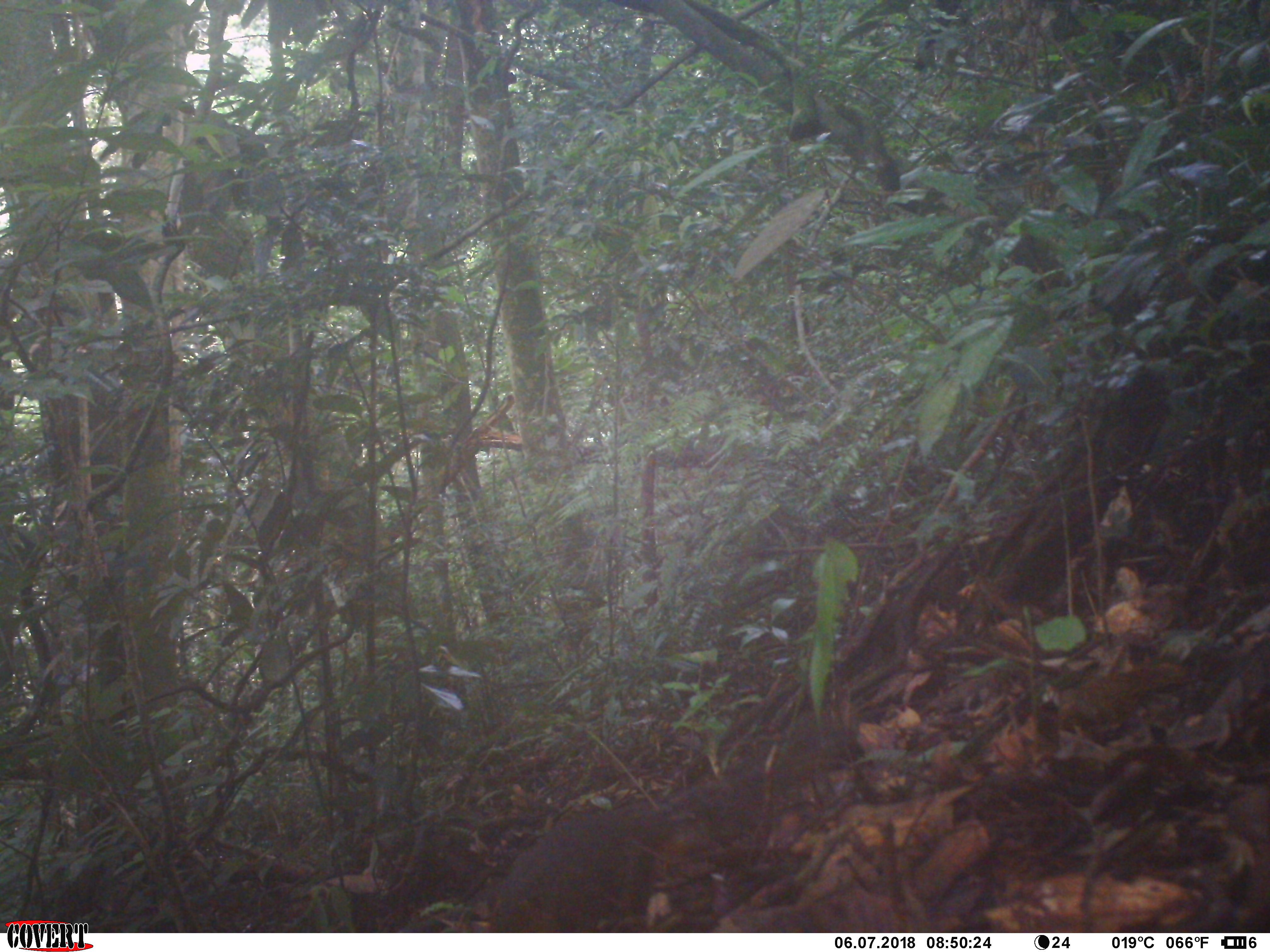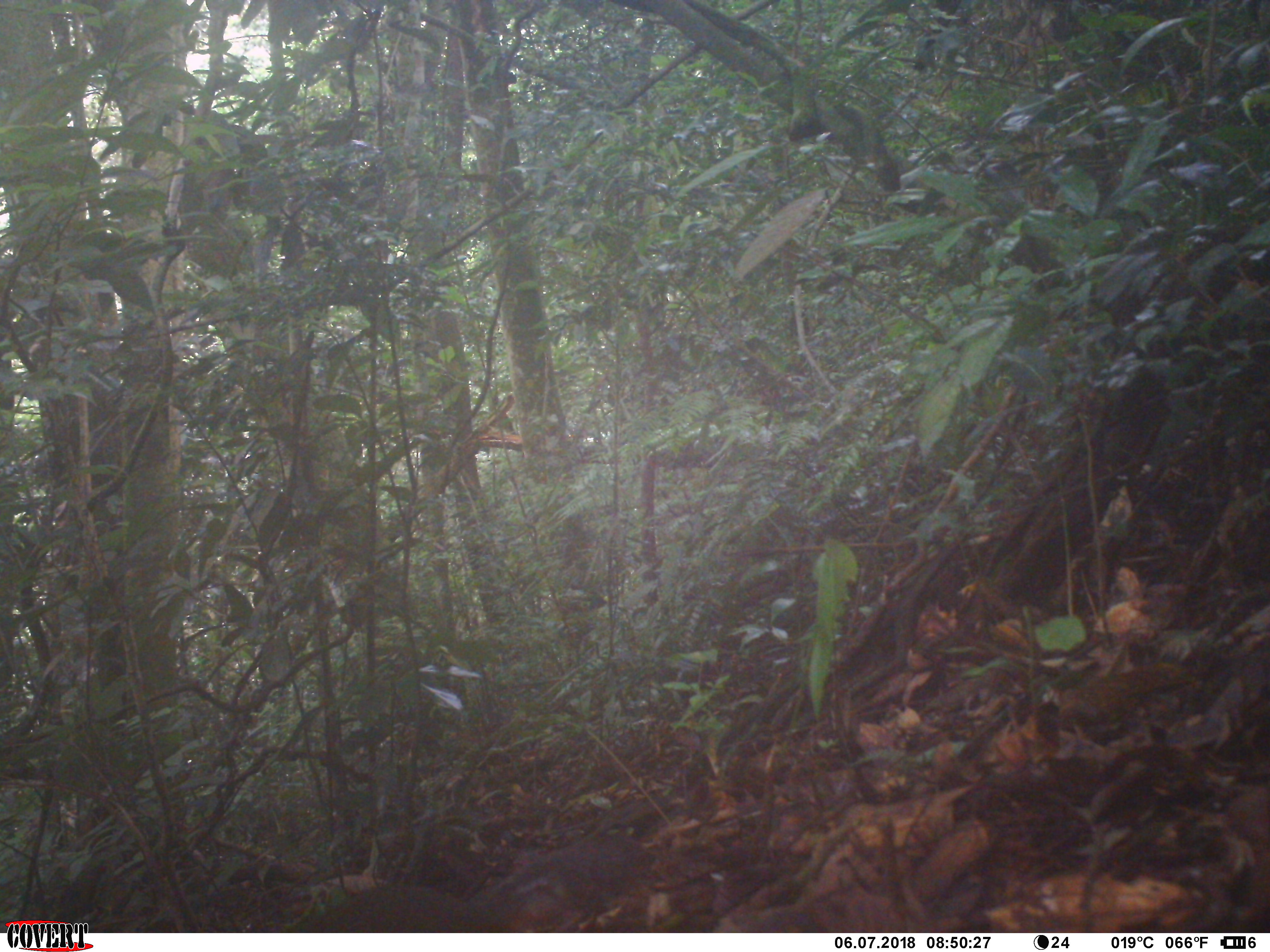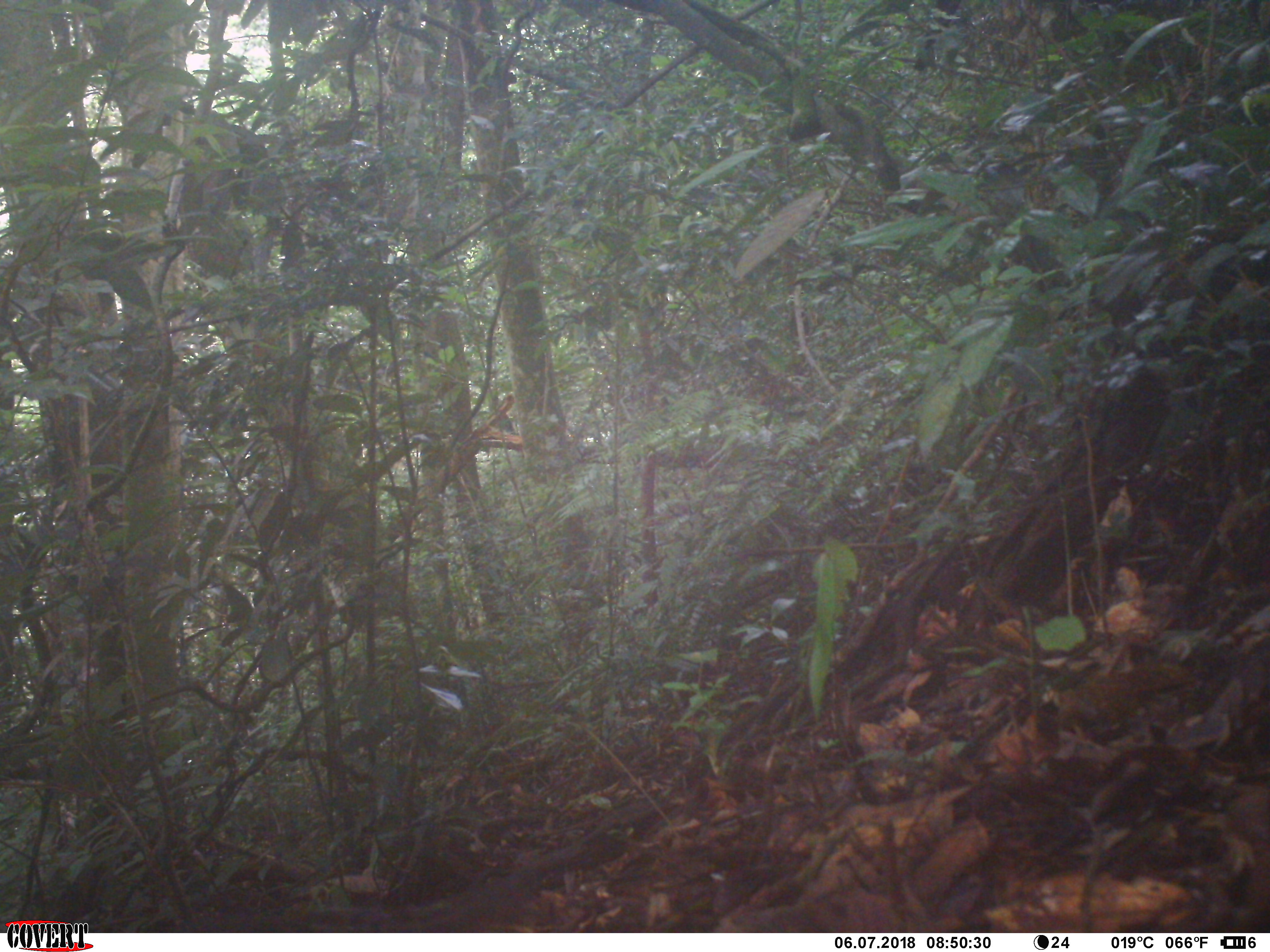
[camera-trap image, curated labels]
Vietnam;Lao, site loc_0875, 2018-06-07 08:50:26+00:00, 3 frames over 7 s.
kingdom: Animalia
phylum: Chordata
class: Mammalia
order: Rodentia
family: Sciuridae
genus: Dremomys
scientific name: Dremomys rufigenis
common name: red-cheeked squirrel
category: red cheeked squirrel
Red cheeked squirrel (red-cheeked squirrel) (Dremomys rufigenis). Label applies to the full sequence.